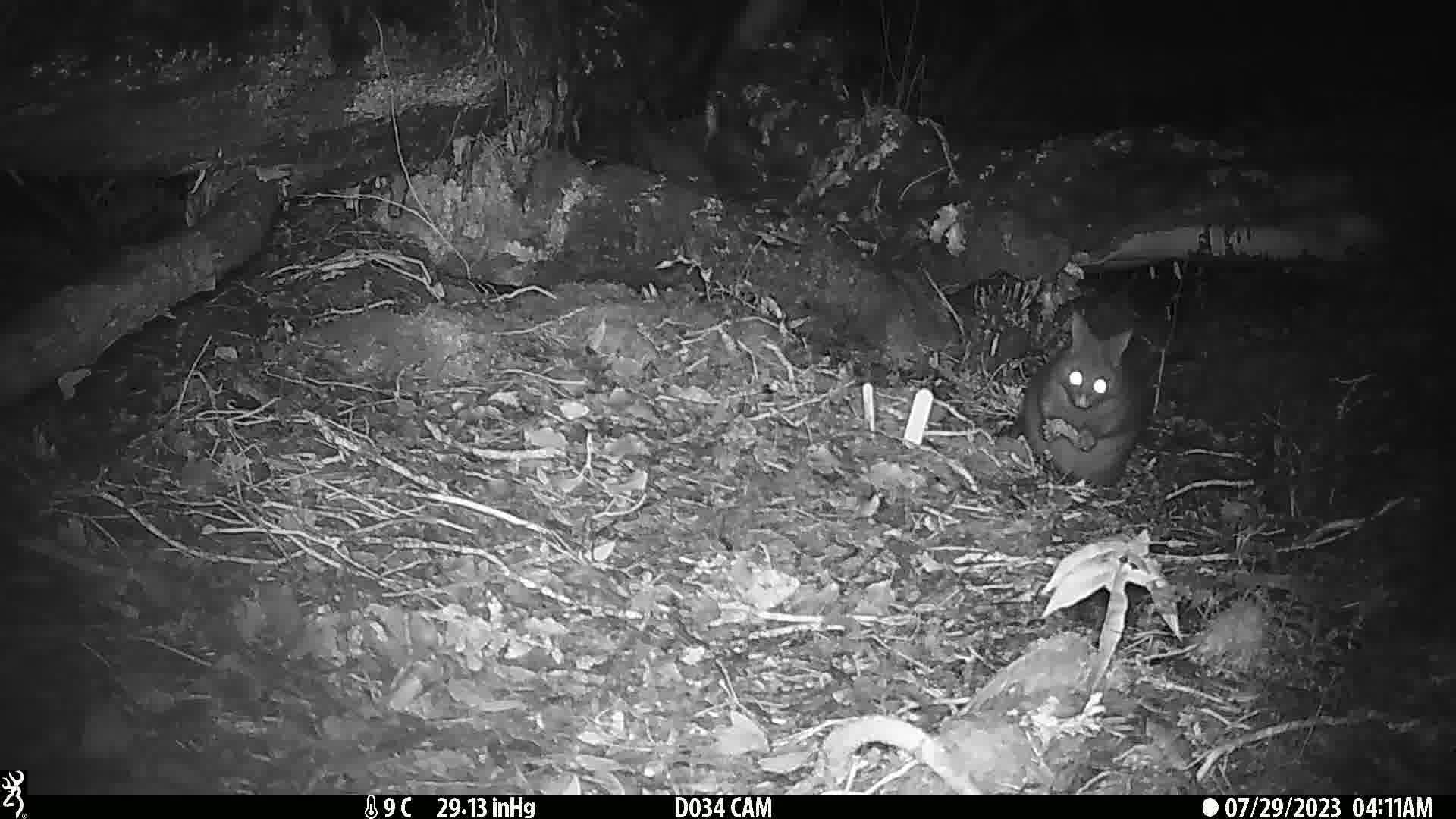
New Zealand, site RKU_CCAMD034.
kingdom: Animalia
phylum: Chordata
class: Mammalia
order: Diprotodontia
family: Phalangeridae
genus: Trichosurus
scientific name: Trichosurus vulpecula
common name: common brushtail possum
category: possum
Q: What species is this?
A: Possum (common brushtail possum) (Trichosurus vulpecula).